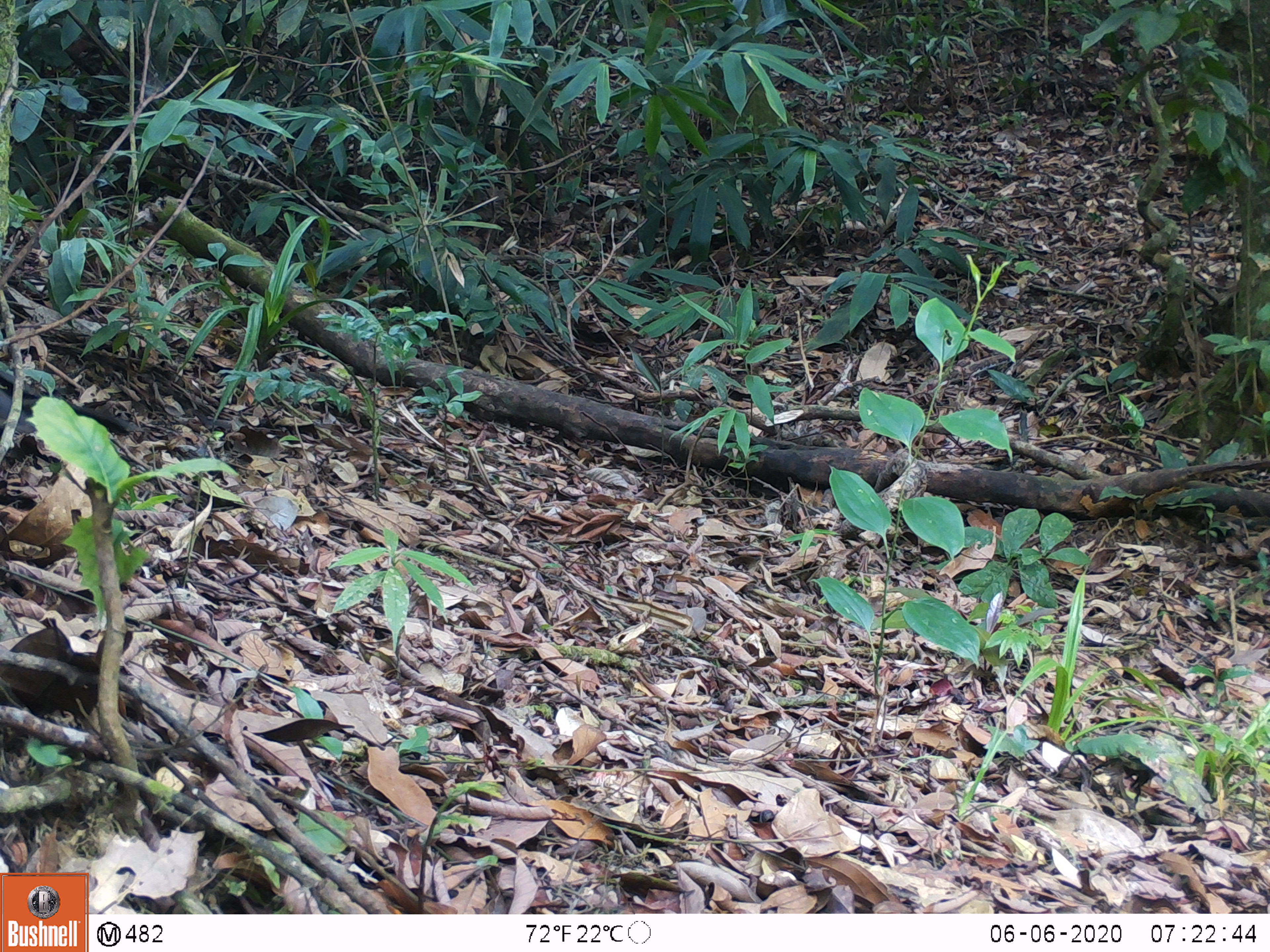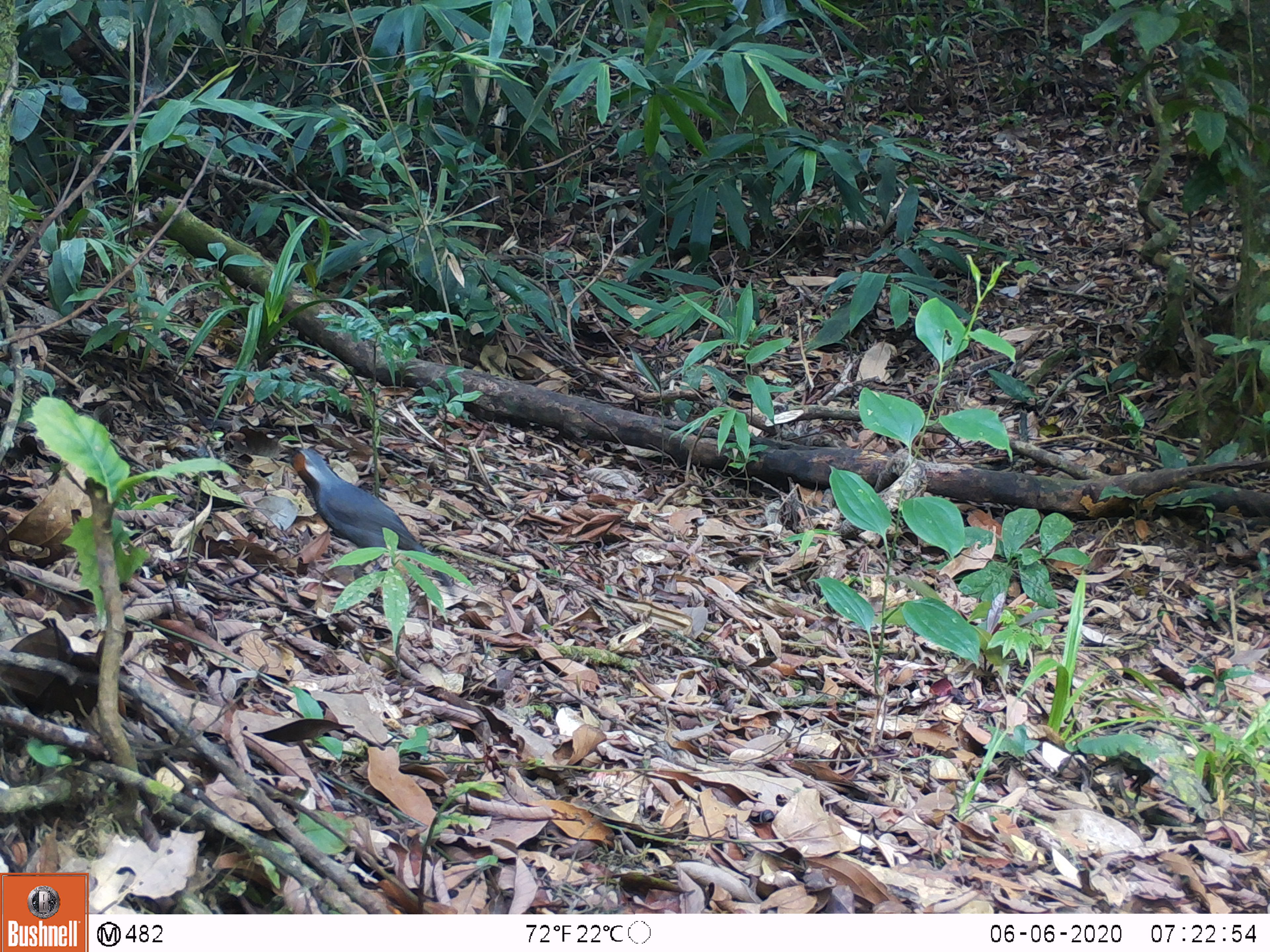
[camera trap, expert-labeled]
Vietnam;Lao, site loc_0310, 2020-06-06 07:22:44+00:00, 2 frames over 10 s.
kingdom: Animalia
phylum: Chordata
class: Aves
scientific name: Aves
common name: bird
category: unidentified bird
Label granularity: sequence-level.